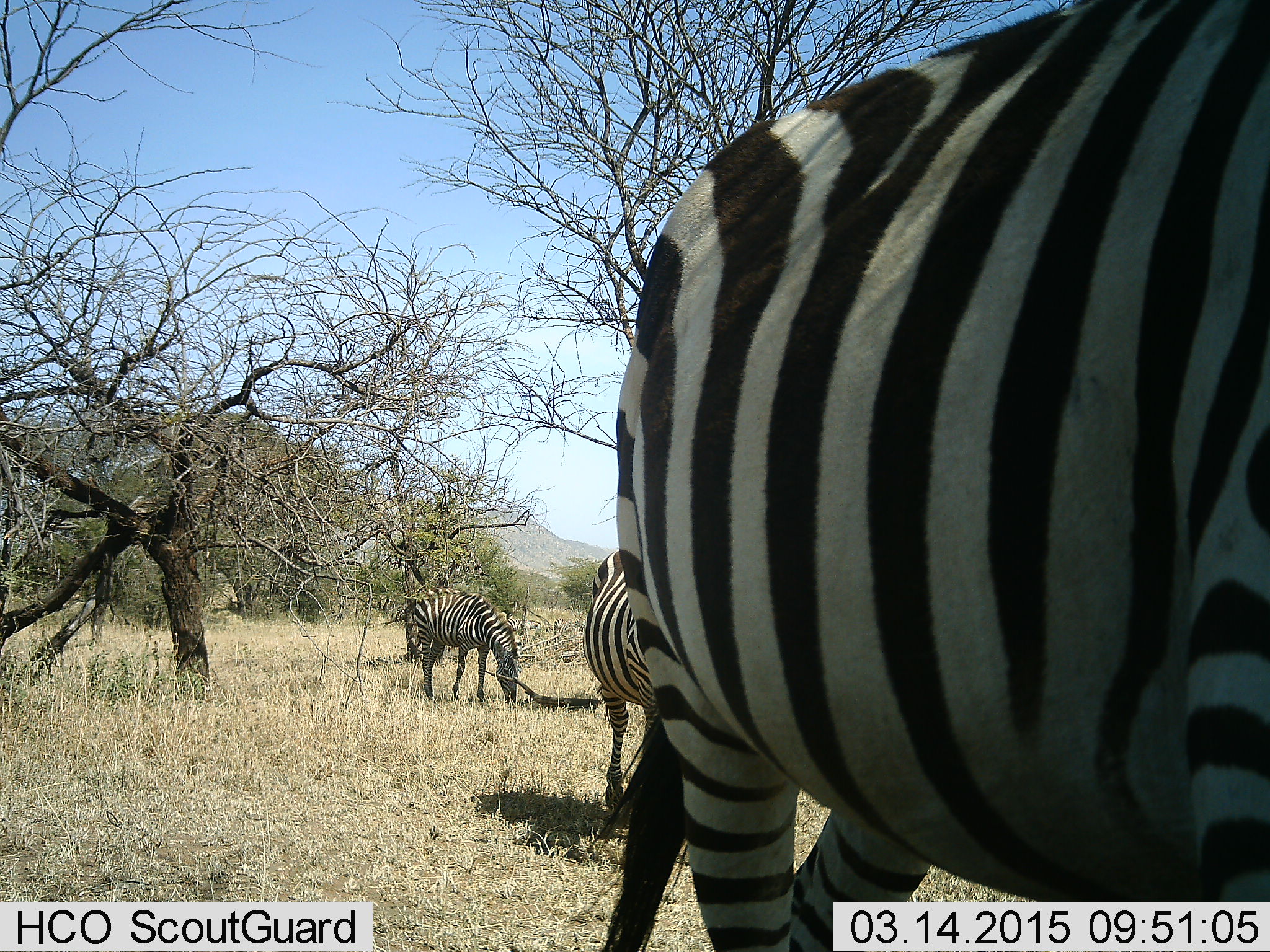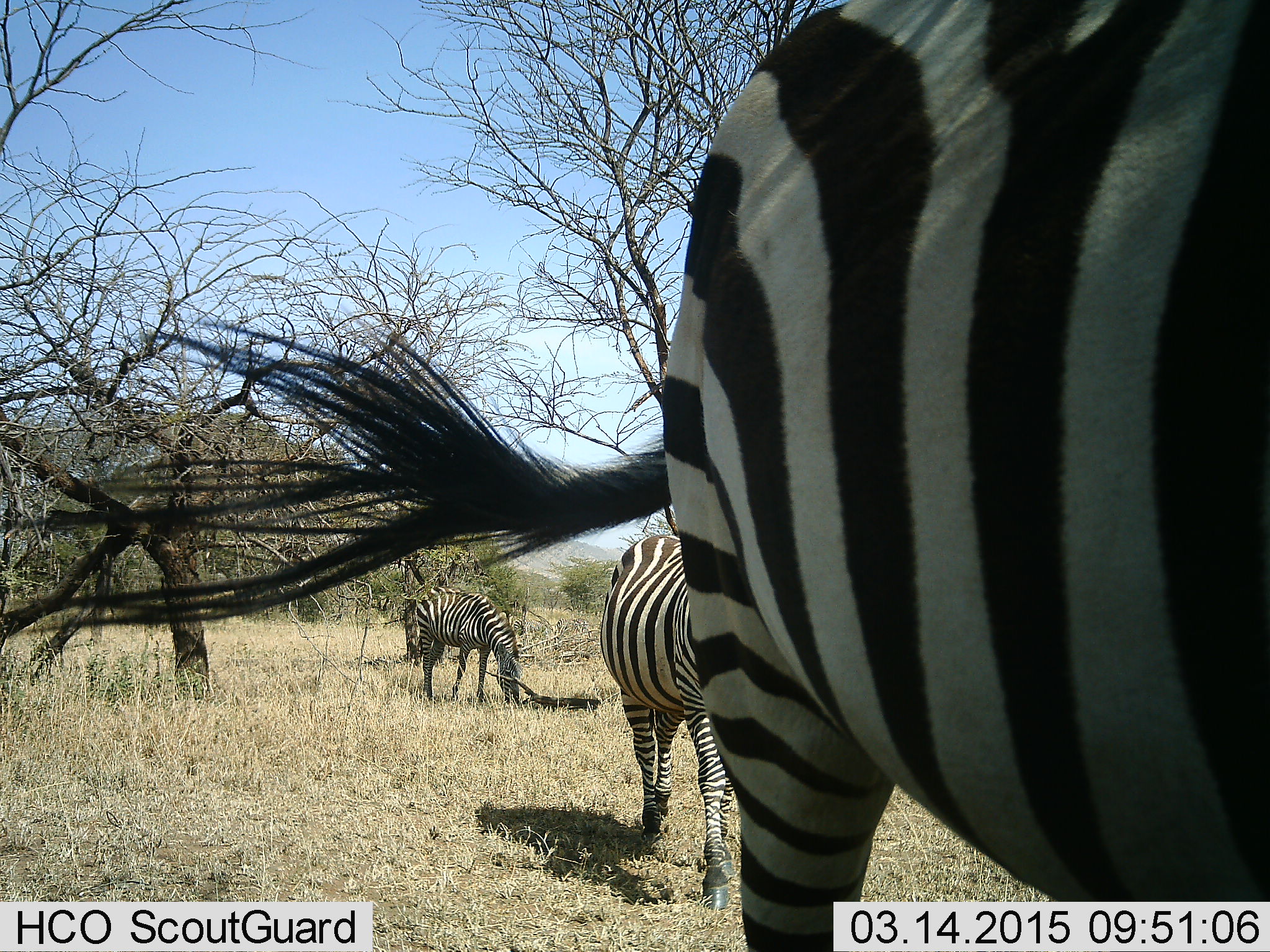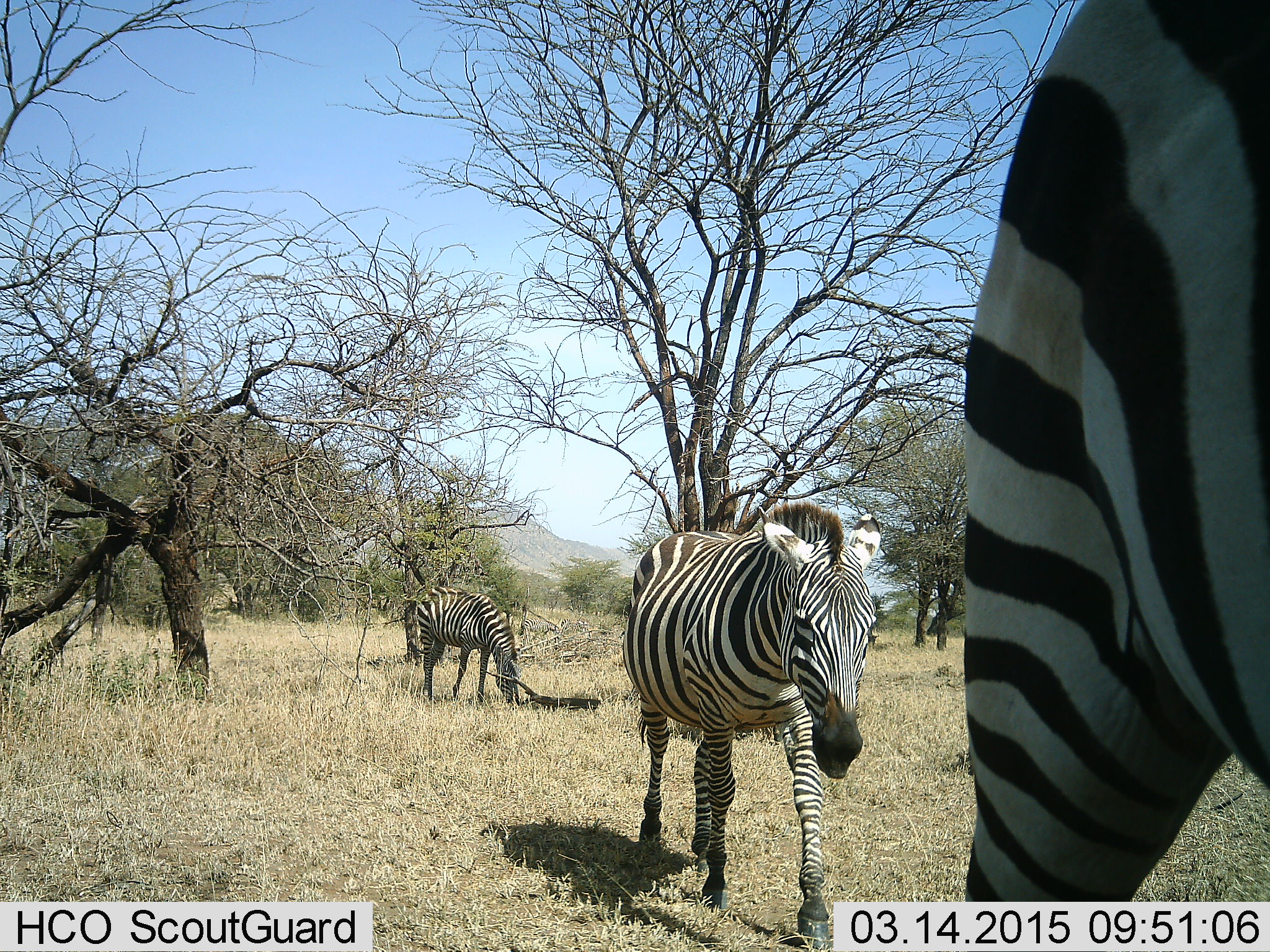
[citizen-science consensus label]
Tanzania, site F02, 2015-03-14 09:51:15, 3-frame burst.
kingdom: Animalia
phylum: Chordata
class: Mammalia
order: Perissodactyla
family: Equidae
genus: Equus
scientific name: Equus quagga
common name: plains zebra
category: zebra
Zebra (plains zebra) (Equus quagga), count 3. Behavior (volunteer vote fractions): standing 20%, resting 0%, moving 80%, interacting 0%. Young present (vote fraction): 0%. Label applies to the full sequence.